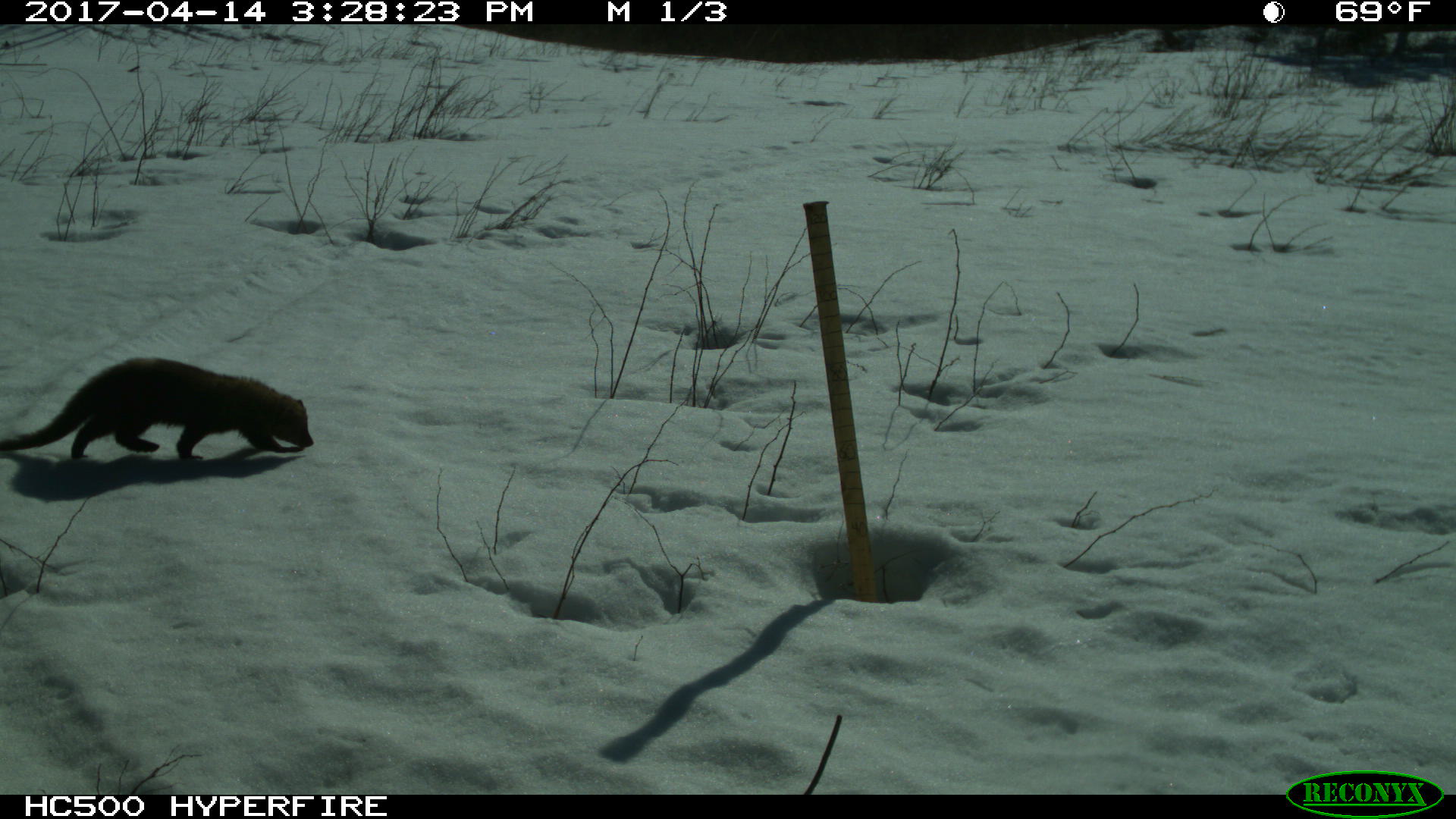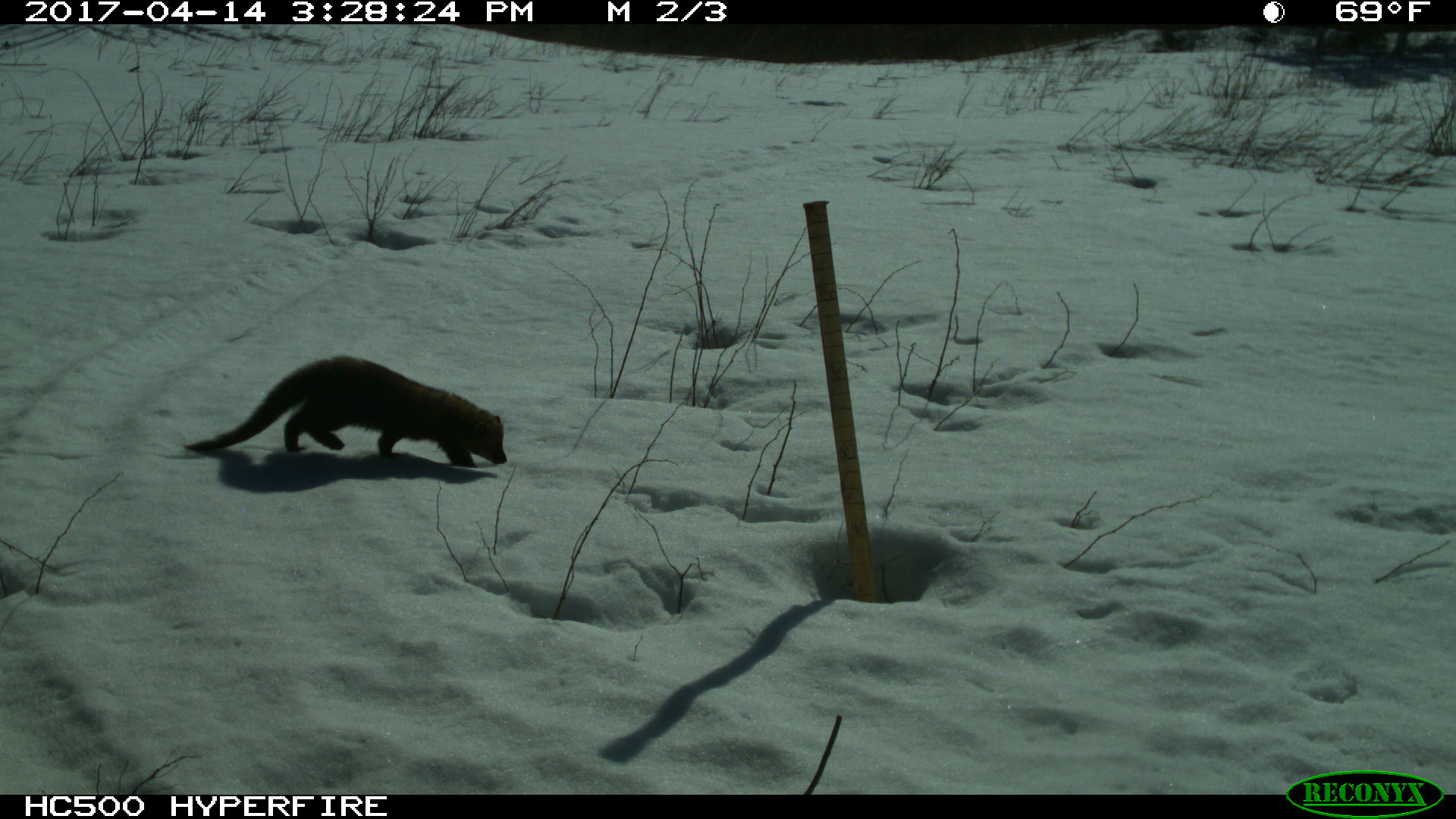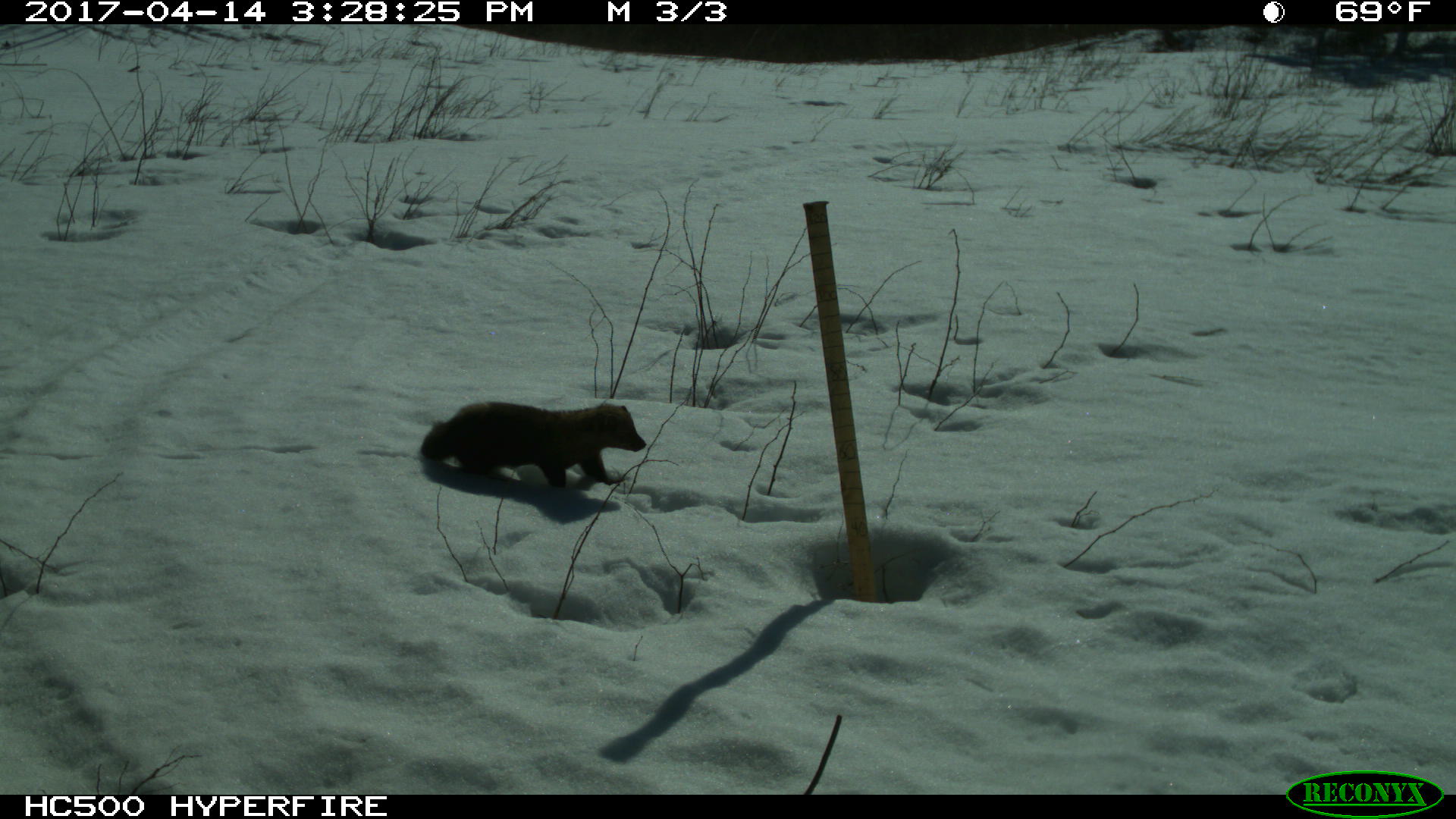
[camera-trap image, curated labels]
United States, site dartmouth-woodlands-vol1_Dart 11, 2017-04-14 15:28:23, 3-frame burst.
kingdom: Animalia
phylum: Chordata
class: Mammalia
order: Carnivora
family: Mustelidae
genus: Pekania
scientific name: Pekania pennanti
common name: fisher